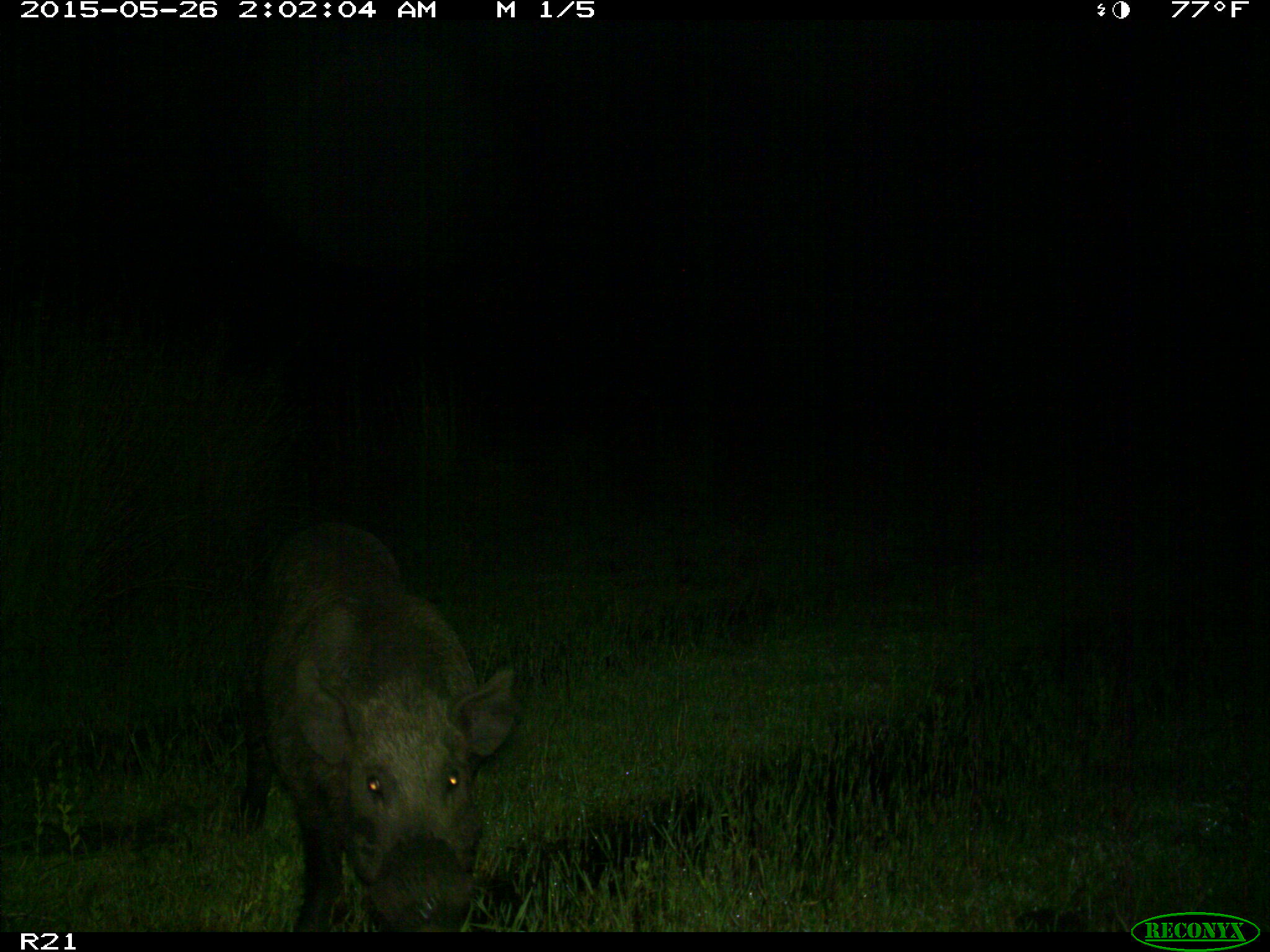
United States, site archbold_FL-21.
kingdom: Animalia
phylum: Chordata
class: Mammalia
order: Artiodactyla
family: Suidae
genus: Sus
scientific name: Sus scrofa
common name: wild boar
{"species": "Sus scrofa (wild boar)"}